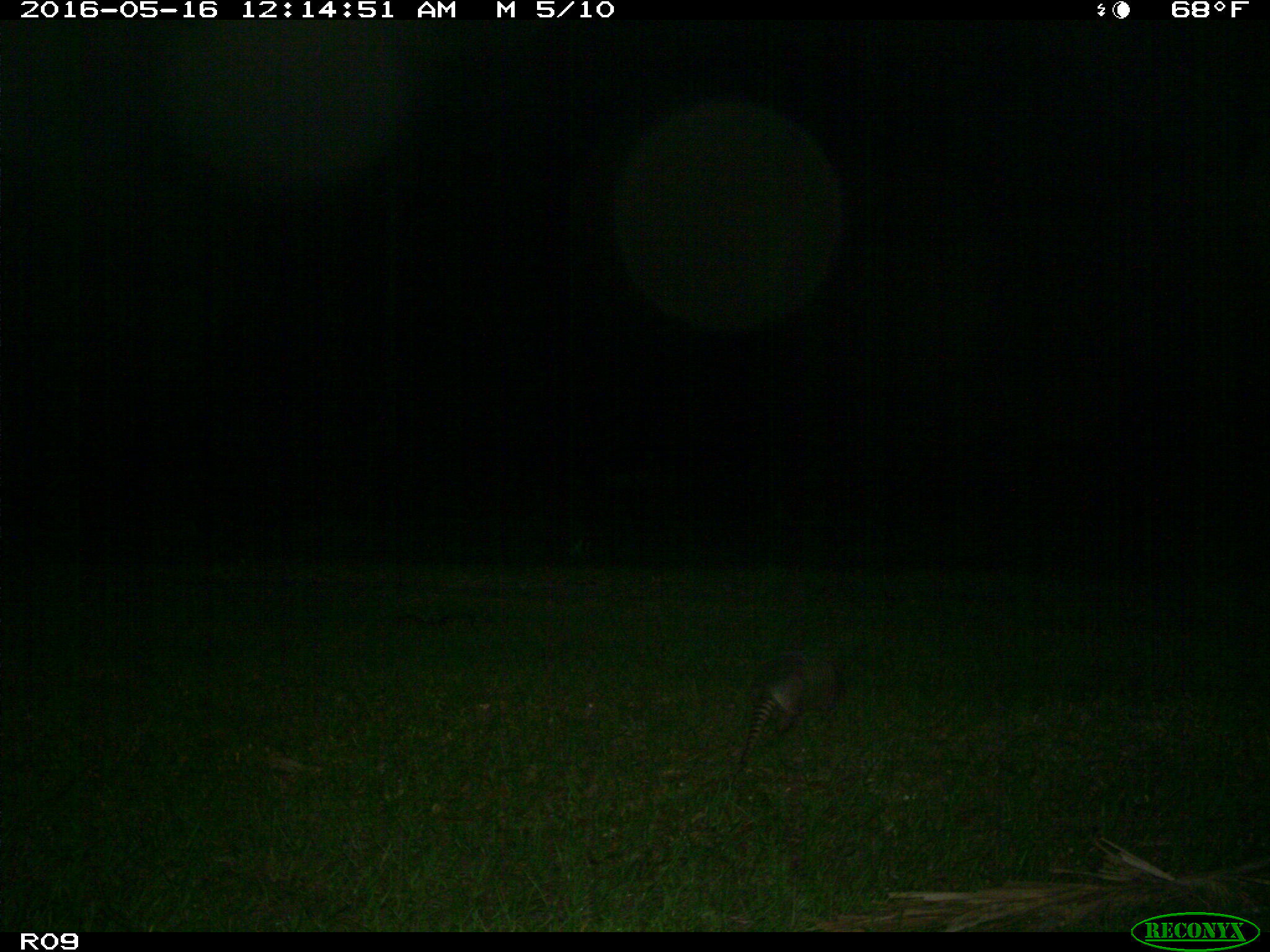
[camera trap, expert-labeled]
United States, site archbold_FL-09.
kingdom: Animalia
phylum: Chordata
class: Mammalia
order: Cingulata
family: Dasypodidae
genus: Dasypus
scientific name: Dasypus novemcinctus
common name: nine-banded armadillo